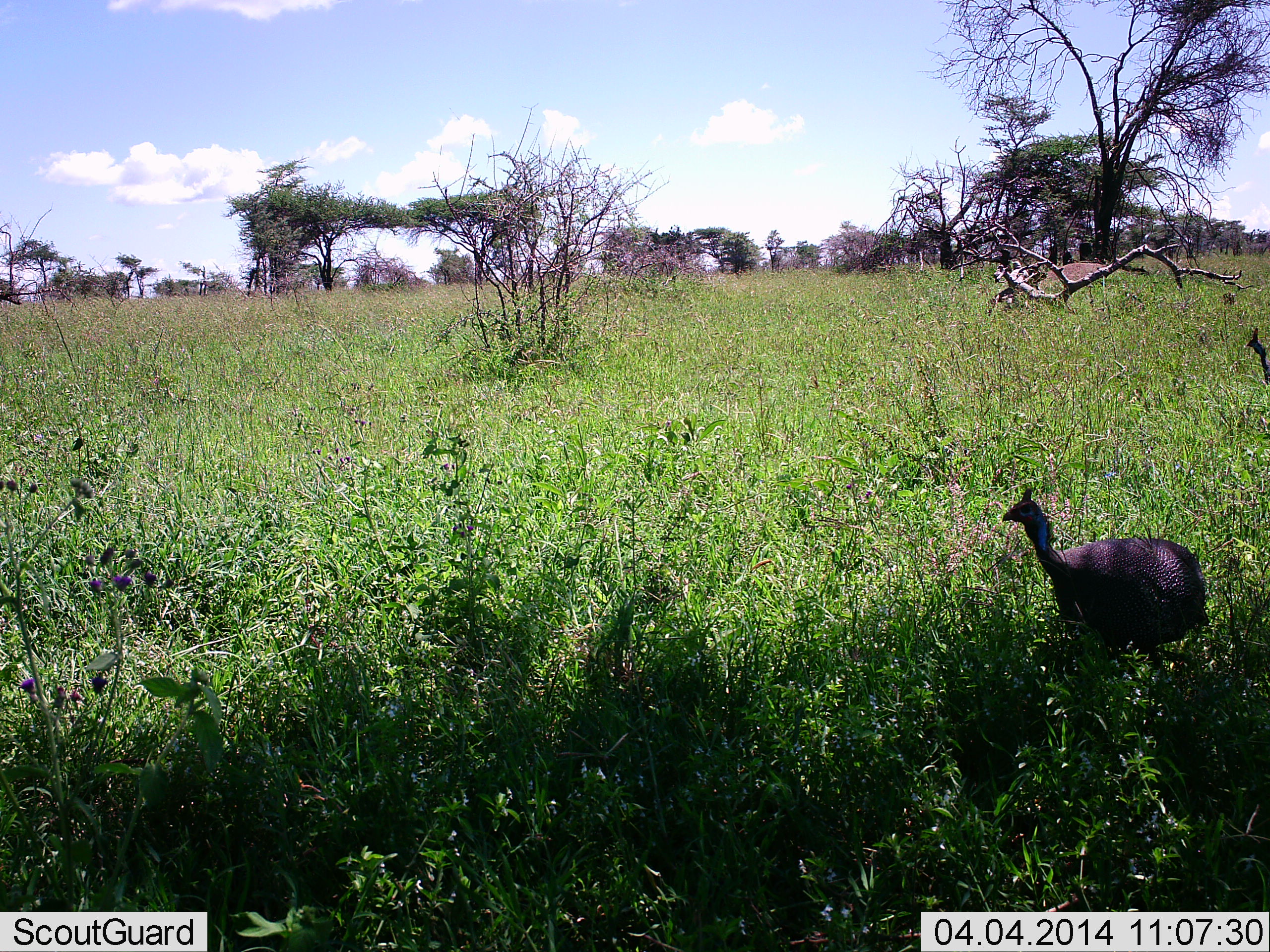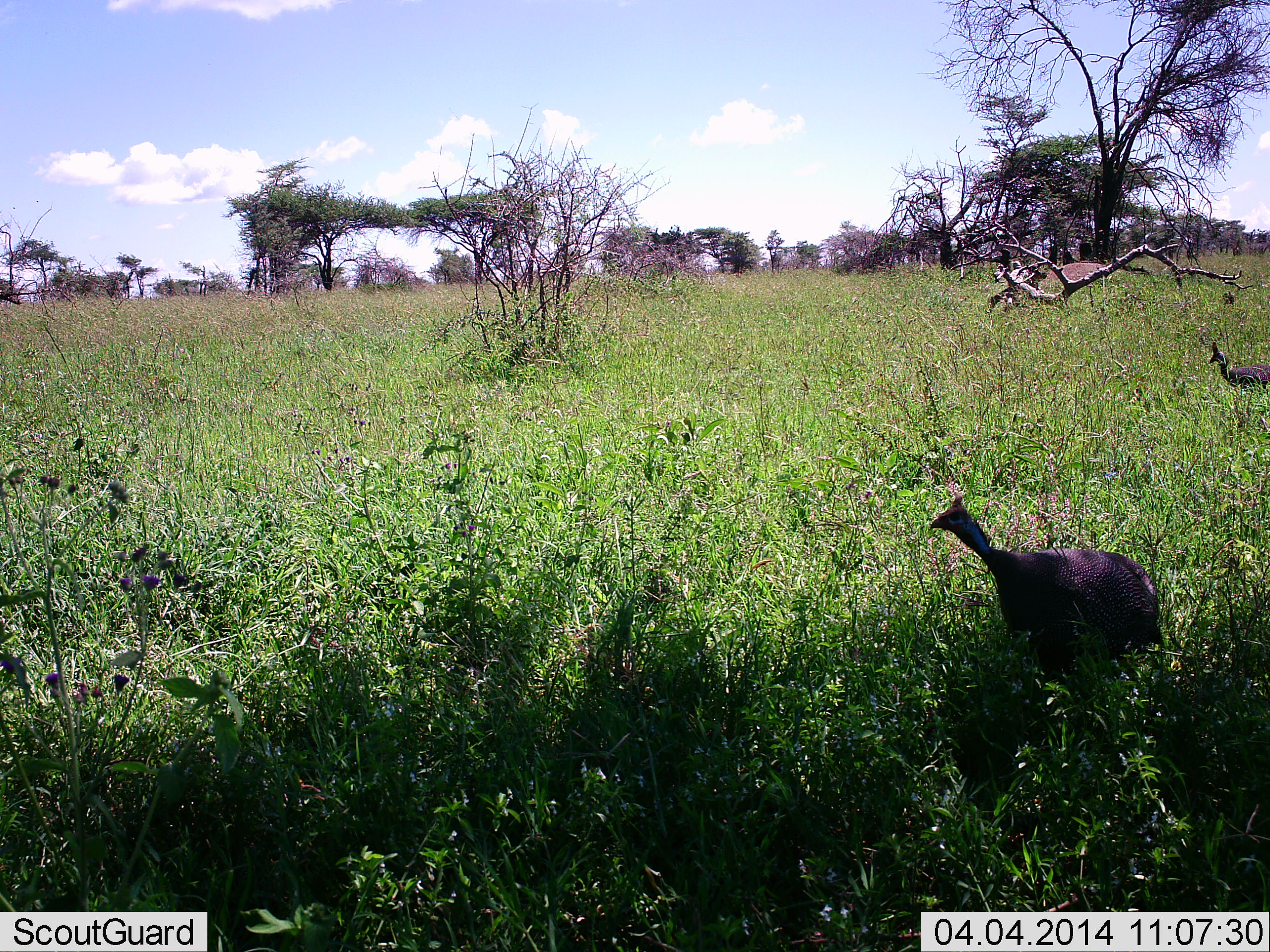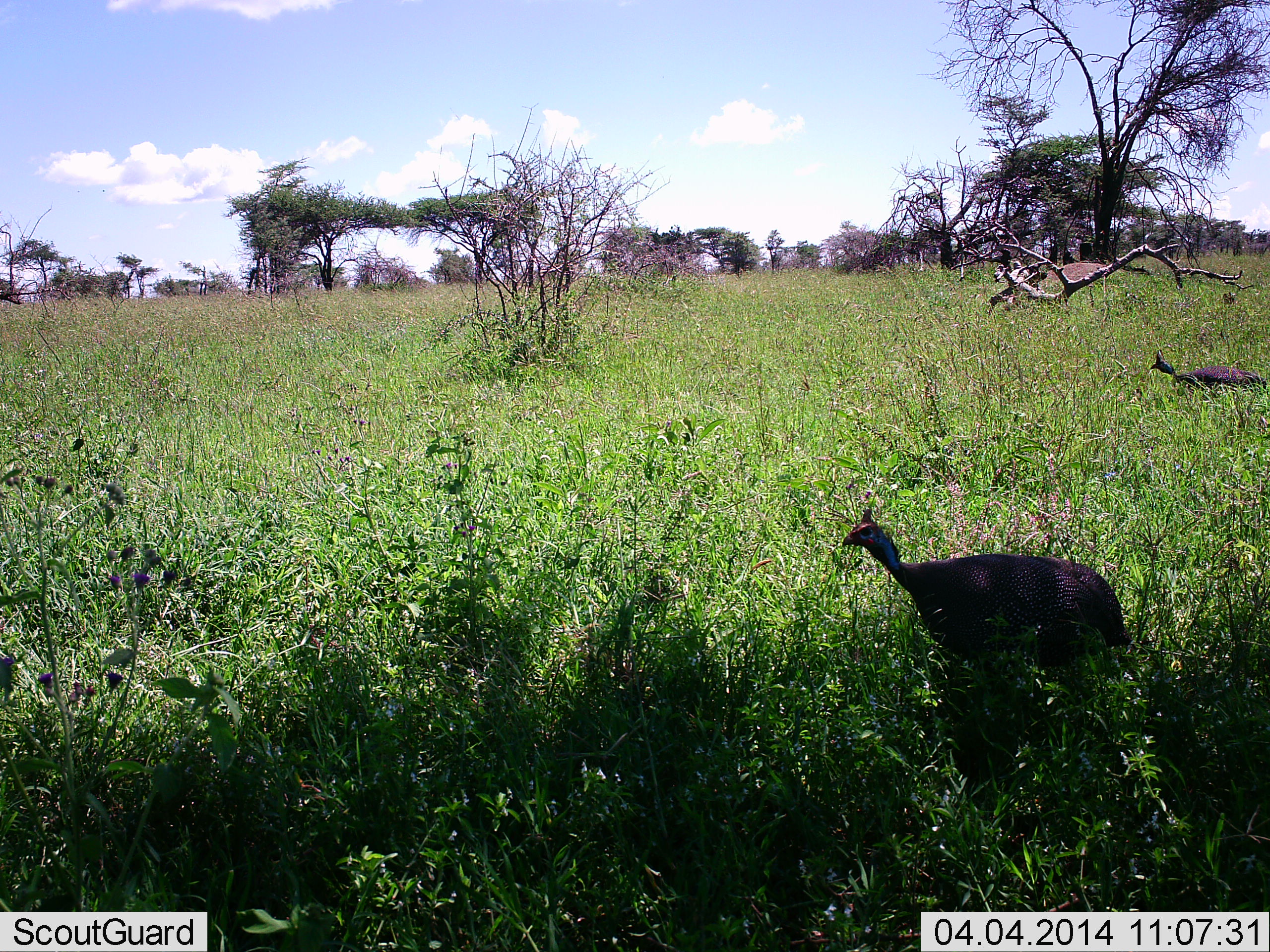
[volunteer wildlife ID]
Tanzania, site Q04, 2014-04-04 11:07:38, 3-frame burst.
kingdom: Animalia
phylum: Chordata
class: Aves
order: Galliformes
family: Numididae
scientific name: Numididae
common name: guinea fowl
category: guineafowl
Guineafowl (guinea fowl) (Numididae), count 2. Behavior (volunteer vote fractions): standing 20%, resting 0%, moving 82%, interacting 0%. Young present (vote fraction): 0%. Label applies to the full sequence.